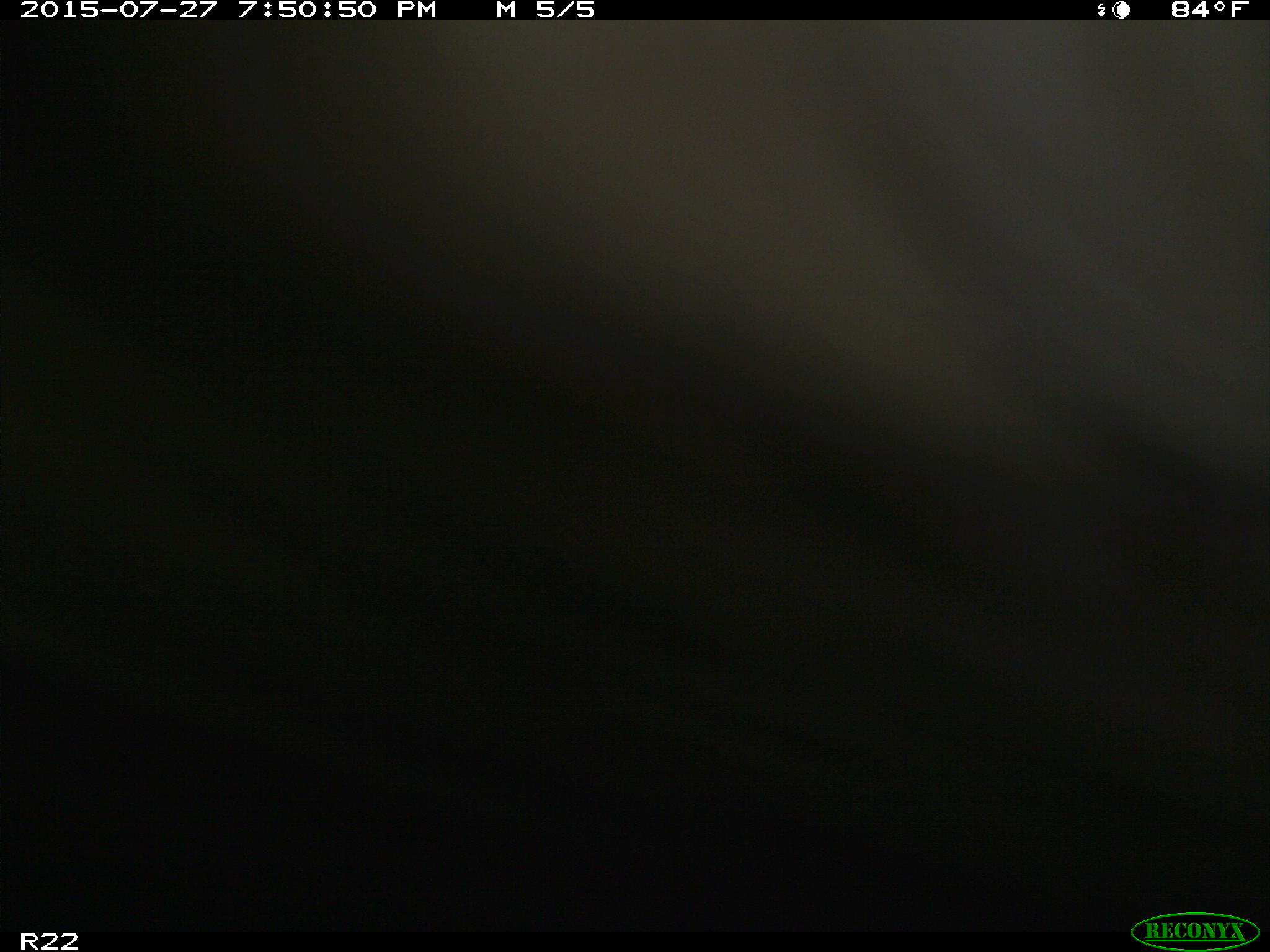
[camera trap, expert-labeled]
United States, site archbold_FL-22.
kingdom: Animalia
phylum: Chordata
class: Mammalia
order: Artiodactyla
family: Bovidae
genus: Bos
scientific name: Bos taurus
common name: domestic cow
Bos taurus (domestic cow).